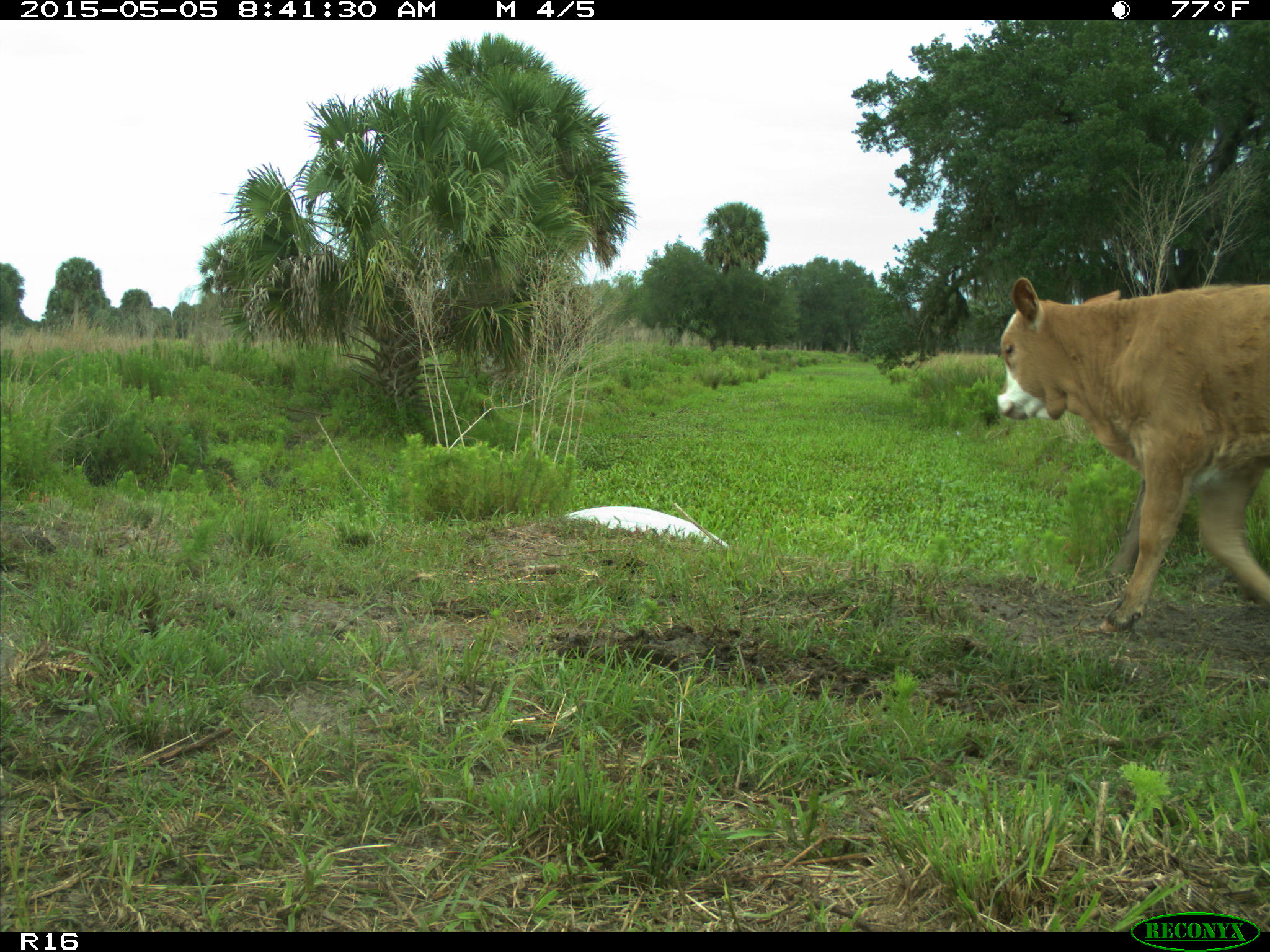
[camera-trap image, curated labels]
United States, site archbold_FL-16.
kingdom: Animalia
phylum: Chordata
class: Mammalia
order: Artiodactyla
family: Bovidae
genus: Bos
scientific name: Bos taurus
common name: domestic cow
Bos taurus (domestic cow).